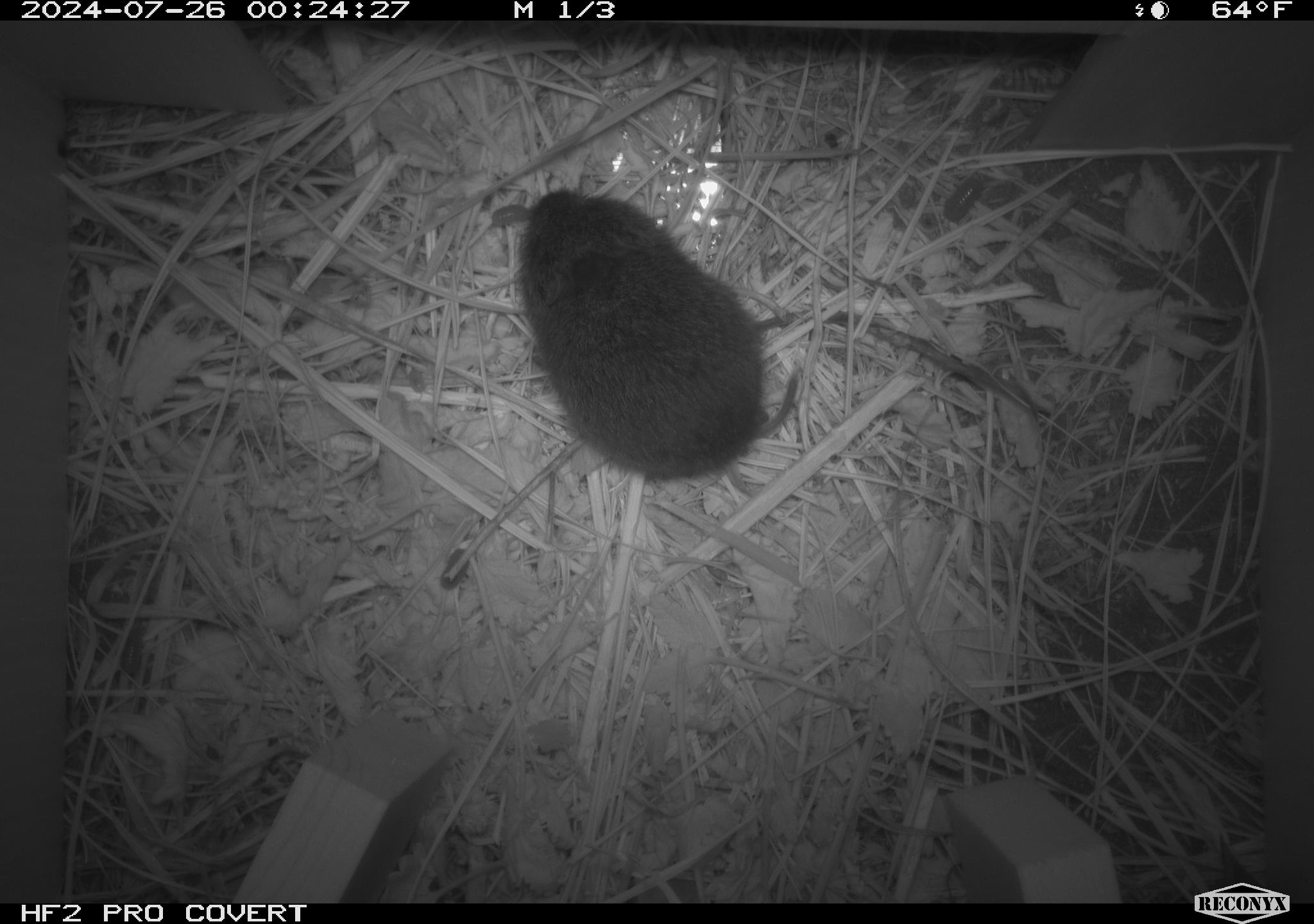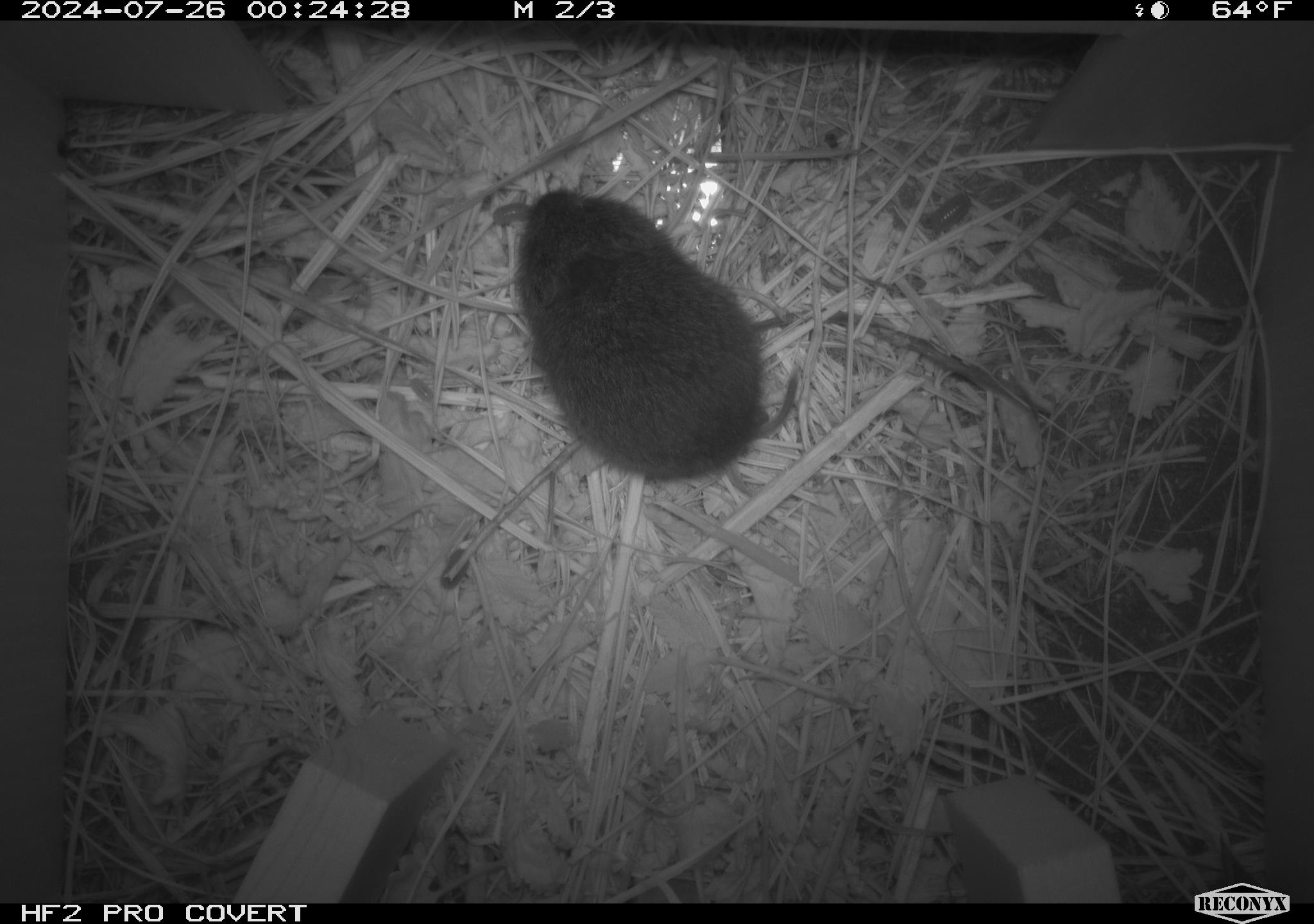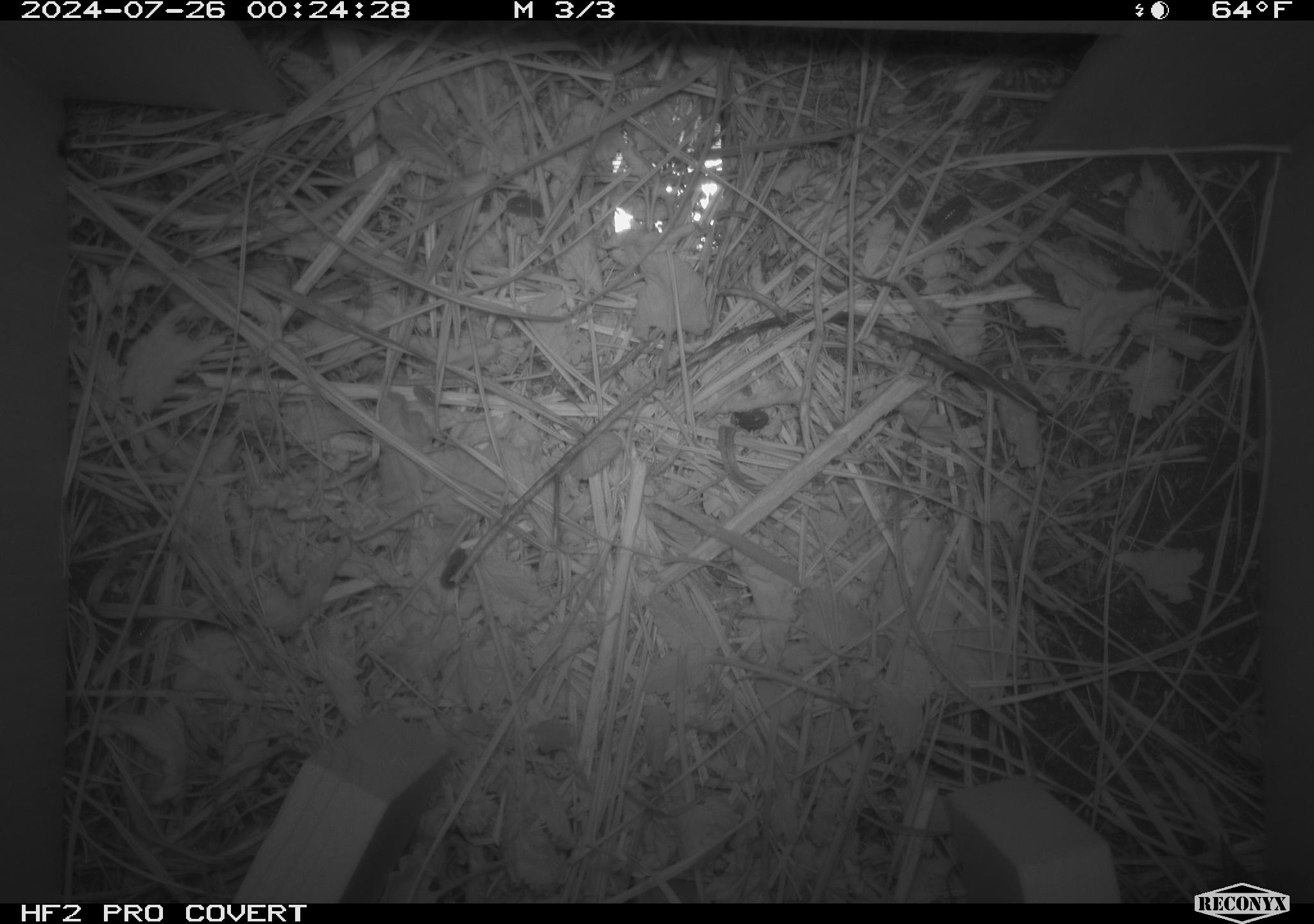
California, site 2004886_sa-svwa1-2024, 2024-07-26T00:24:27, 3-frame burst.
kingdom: Animalia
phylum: Chordata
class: Mammalia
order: Rodentia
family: Cricetidae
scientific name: Arvicolinae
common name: voles, lemmings, and muskrats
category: arvicolinae subfamily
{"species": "arvicolinae subfamily (voles, lemmings, and muskrats) (Arvicolinae)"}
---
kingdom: Animalia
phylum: Arthropoda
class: Insecta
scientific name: Insecta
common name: insect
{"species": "insect (Insecta)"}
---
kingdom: Animalia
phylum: Arthropoda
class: Malacostraca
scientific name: Malacostraca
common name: amphipods, crabs, isopods, krill, lobsters and shrimps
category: malacostracan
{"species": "malacostracan (amphipods, crabs, isopods, krill, lobsters and shrimps) (Malacostraca)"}